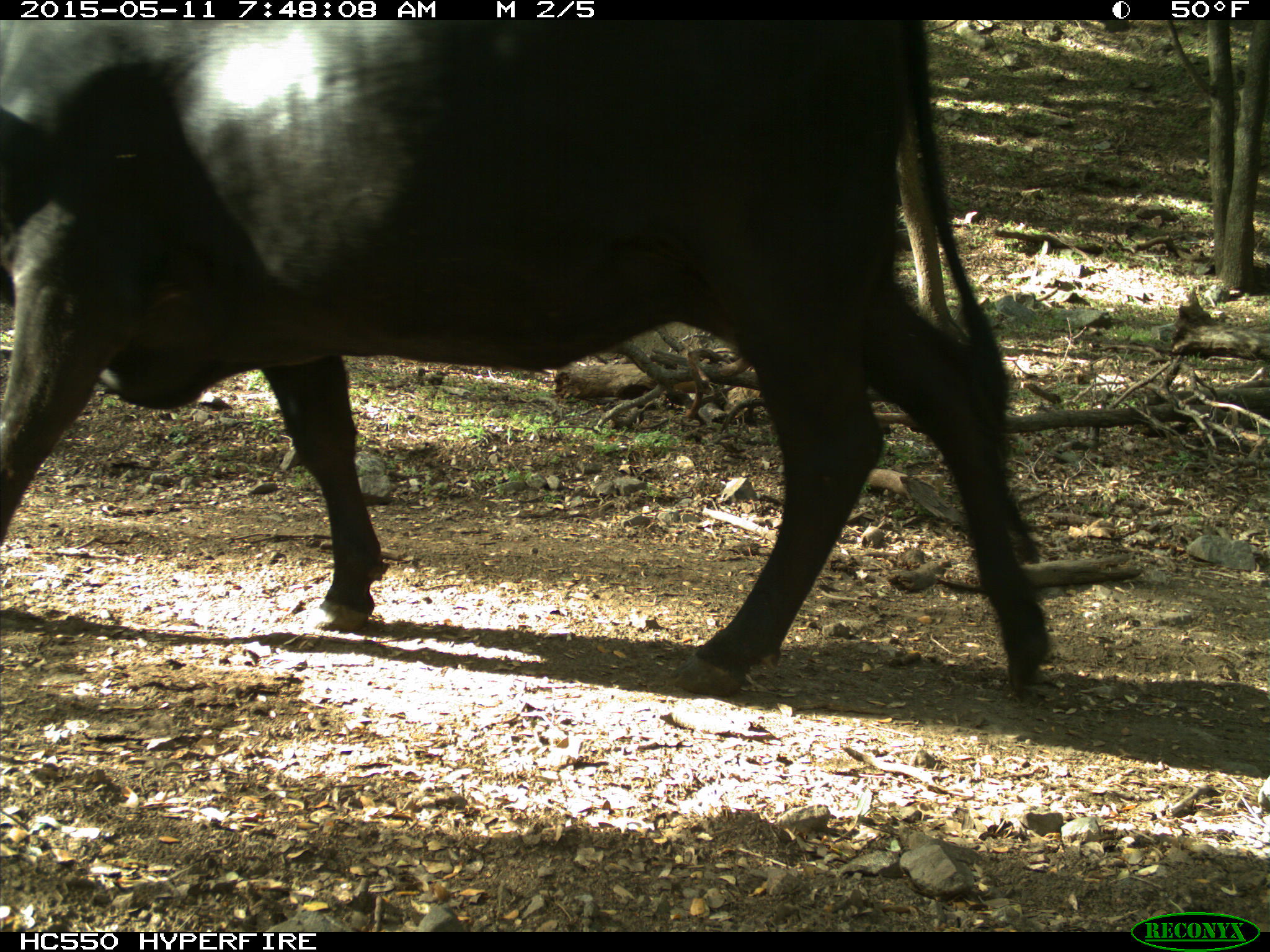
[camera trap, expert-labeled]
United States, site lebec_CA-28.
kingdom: Animalia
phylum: Chordata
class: Mammalia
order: Artiodactyla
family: Bovidae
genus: Bos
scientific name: Bos taurus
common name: domestic cow